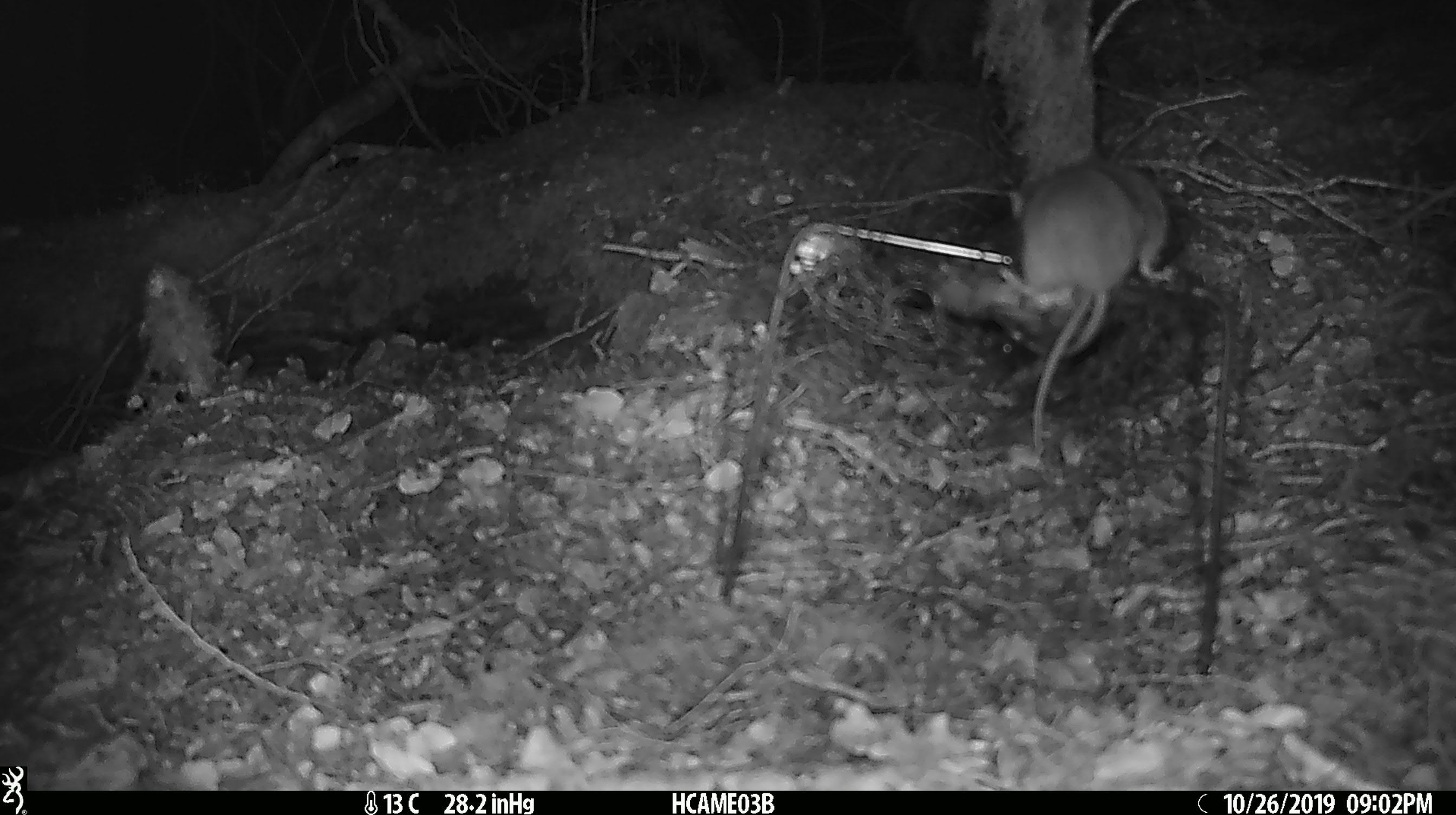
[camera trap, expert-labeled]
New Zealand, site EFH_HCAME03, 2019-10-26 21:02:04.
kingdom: Animalia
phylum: Chordata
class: Mammalia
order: Rodentia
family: Muridae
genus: Mus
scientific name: Mus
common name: mouse